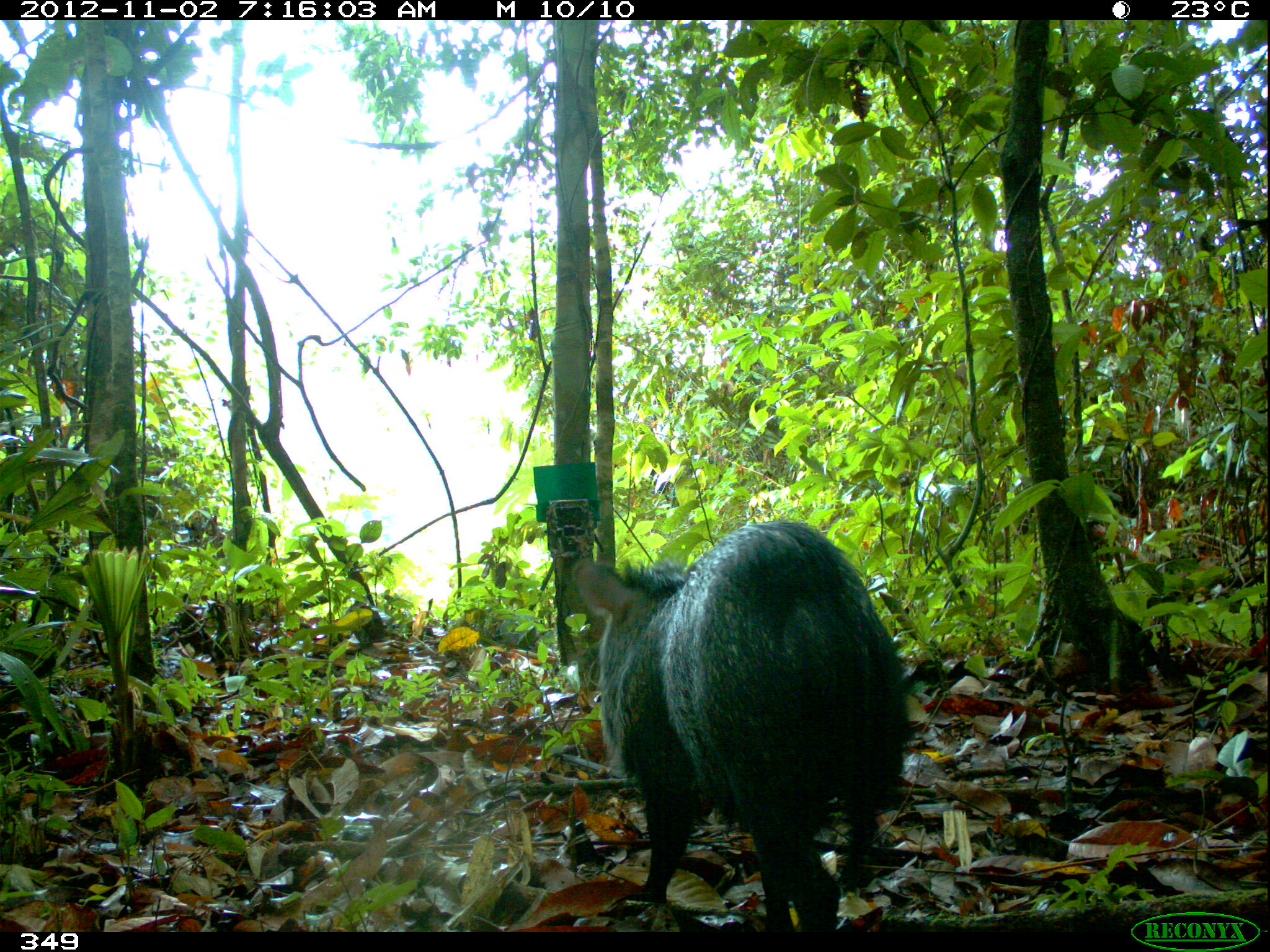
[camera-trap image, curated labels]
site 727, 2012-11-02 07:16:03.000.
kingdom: Animalia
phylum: Chordata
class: Mammalia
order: Artiodactyla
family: Tayassuidae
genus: Pecari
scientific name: Pecari tajacu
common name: collared peccary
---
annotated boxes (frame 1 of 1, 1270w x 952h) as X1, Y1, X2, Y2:
pecari tajacu: 568, 518, 908, 932